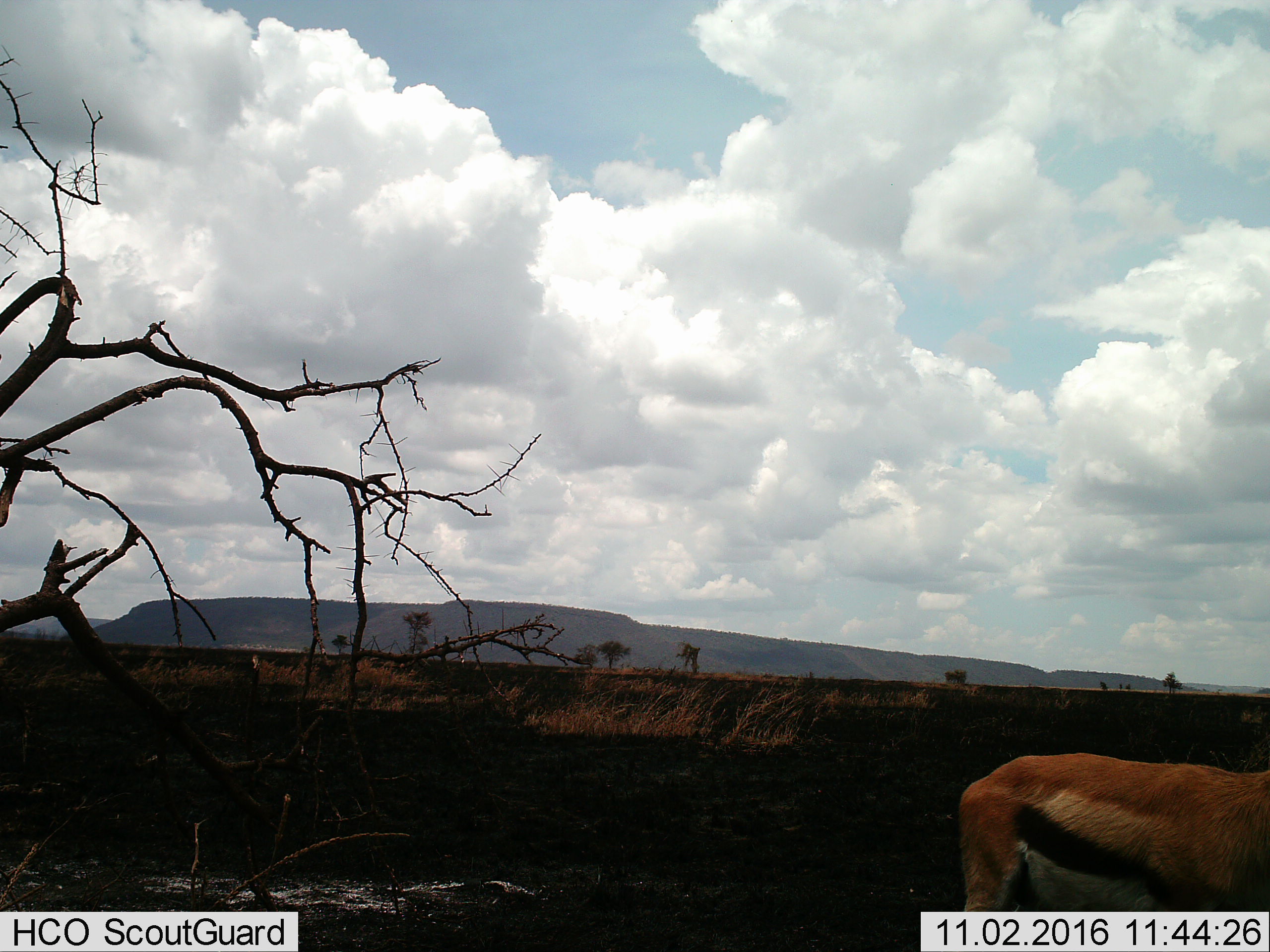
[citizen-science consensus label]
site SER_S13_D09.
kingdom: Animalia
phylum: Chordata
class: Mammalia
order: Artiodactyla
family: Bovidae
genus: Eudorcas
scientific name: Eudorcas thomsonii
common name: thomson's gazelle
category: gazellethomsons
Gazellethomsons (thomson's gazelle) (Eudorcas thomsonii), count 1. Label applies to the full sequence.